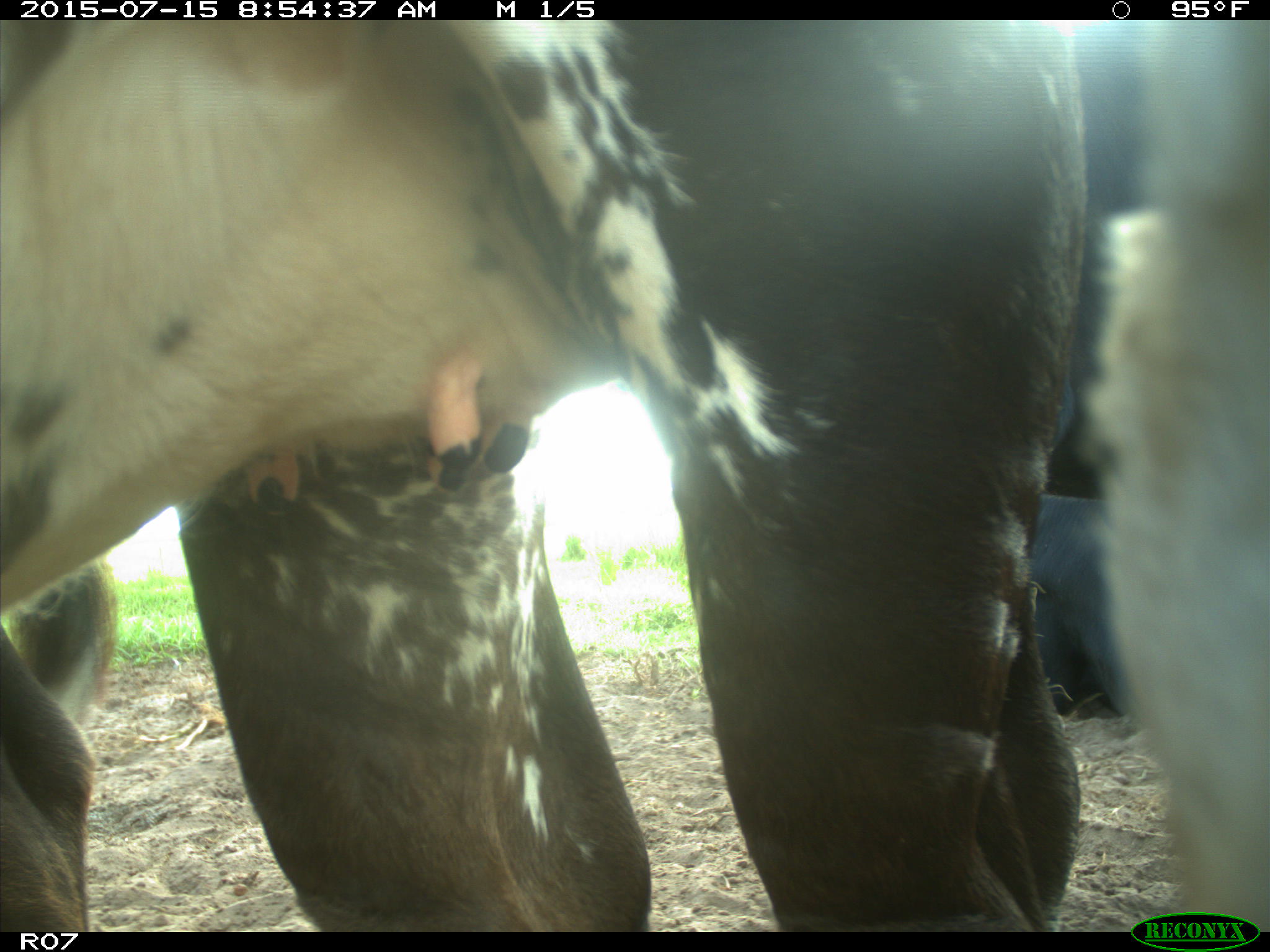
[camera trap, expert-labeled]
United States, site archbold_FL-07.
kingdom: Animalia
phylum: Chordata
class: Mammalia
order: Artiodactyla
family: Bovidae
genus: Bos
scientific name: Bos taurus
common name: domestic cow